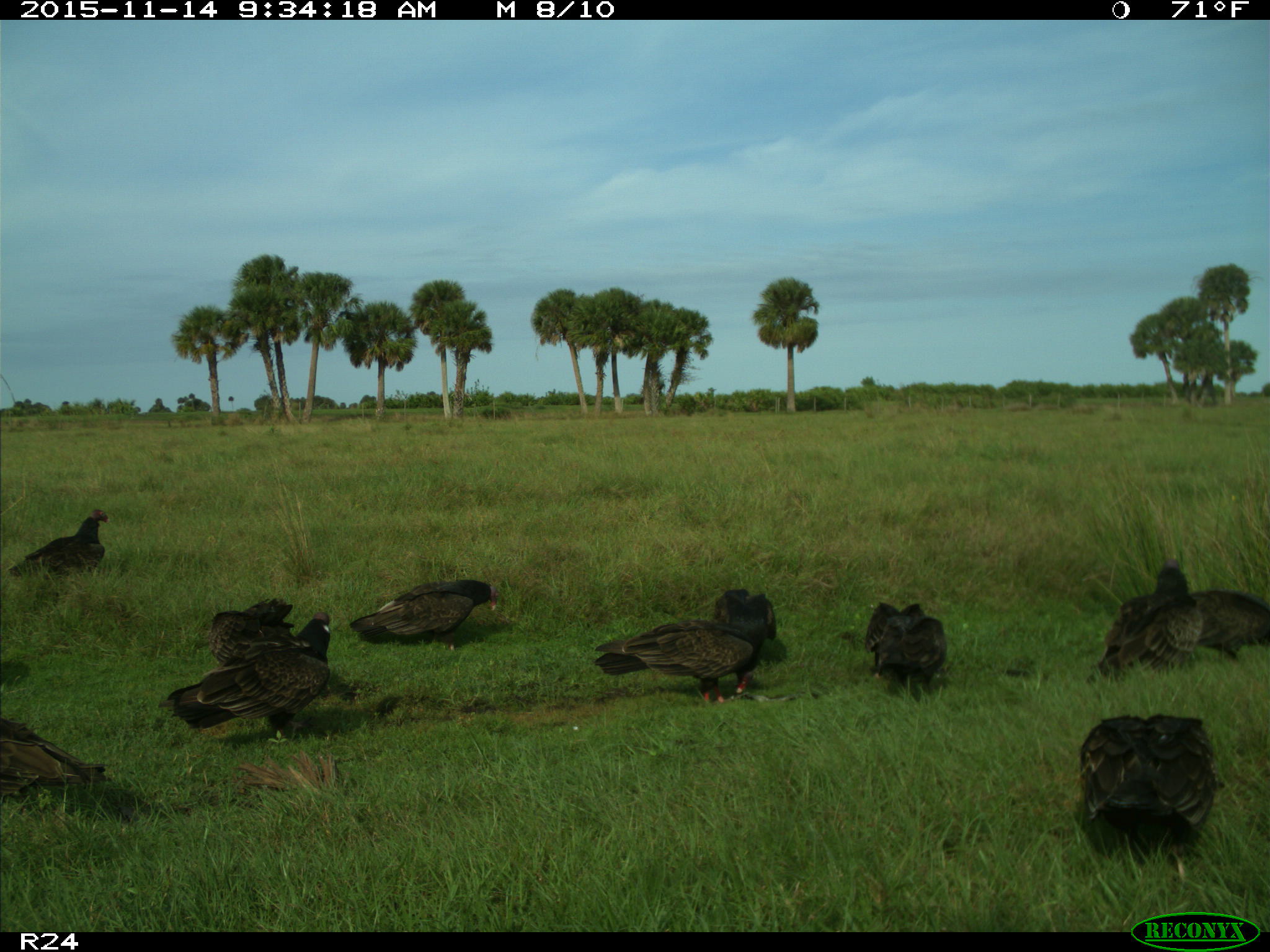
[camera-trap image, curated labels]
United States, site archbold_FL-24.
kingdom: Animalia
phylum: Chordata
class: Aves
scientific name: Aves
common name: birds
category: unidentified bird